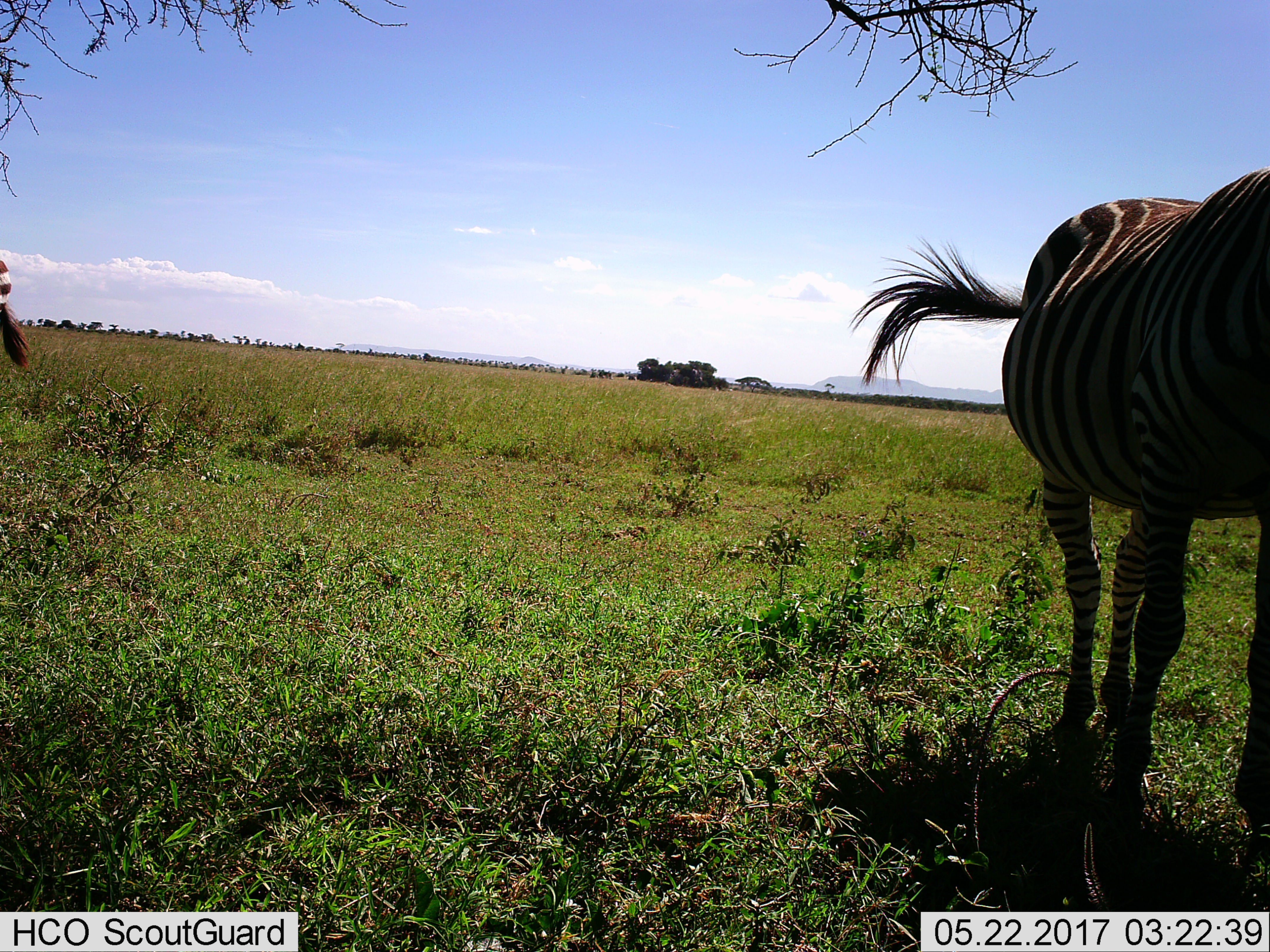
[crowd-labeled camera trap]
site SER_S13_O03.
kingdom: Animalia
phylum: Chordata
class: Mammalia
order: Perissodactyla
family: Equidae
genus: Equus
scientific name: Equus quagga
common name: plains zebra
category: zebraplains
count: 1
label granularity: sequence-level